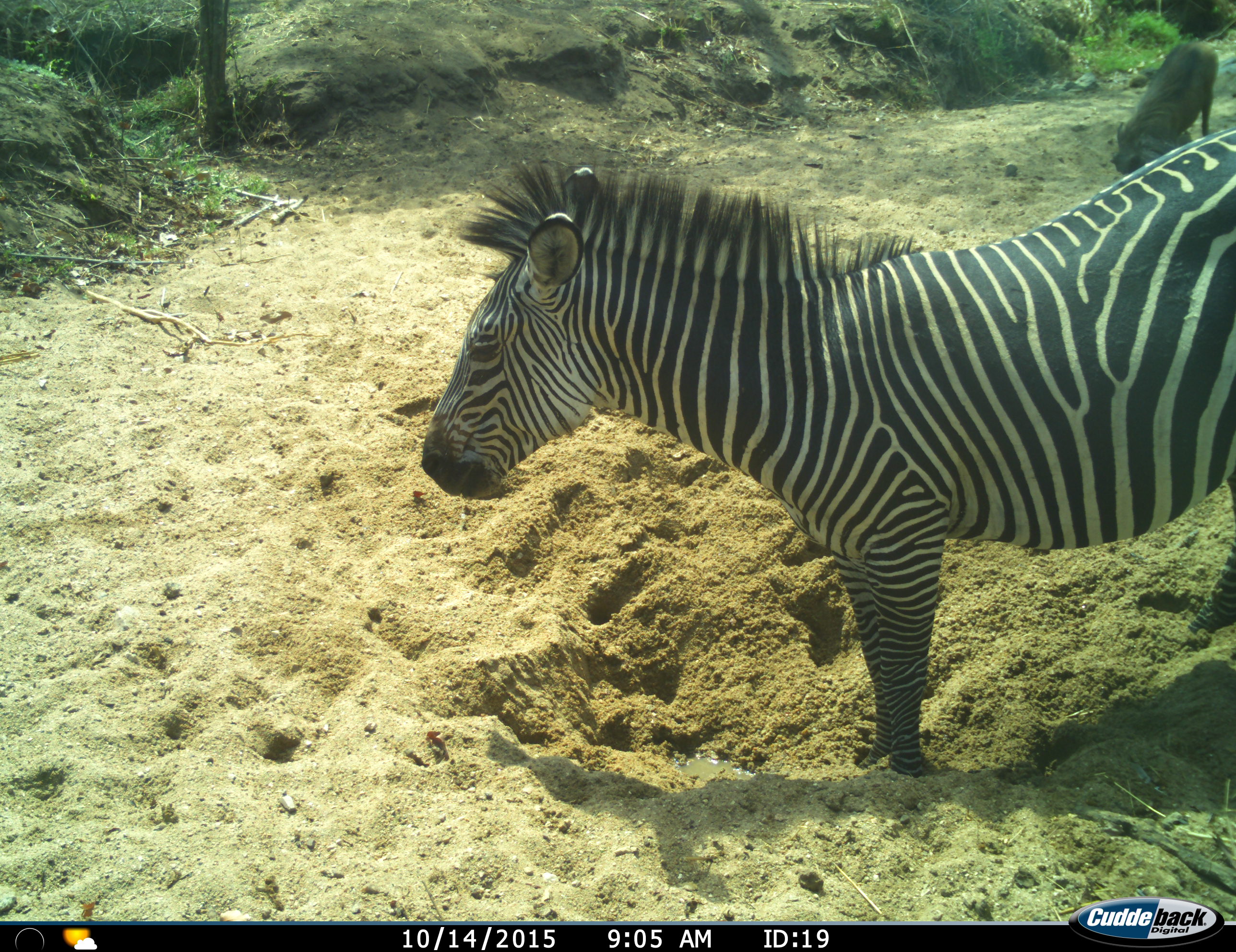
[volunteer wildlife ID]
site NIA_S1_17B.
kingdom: Animalia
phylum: Chordata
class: Mammalia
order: Artiodactyla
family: Suidae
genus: Phacochoerus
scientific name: Phacochoerus africanus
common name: warthog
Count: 1.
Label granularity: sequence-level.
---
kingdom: Animalia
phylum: Chordata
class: Mammalia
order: Perissodactyla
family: Equidae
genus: Equus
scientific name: Equus quagga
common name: plains zebra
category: zebraplains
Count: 1.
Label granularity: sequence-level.